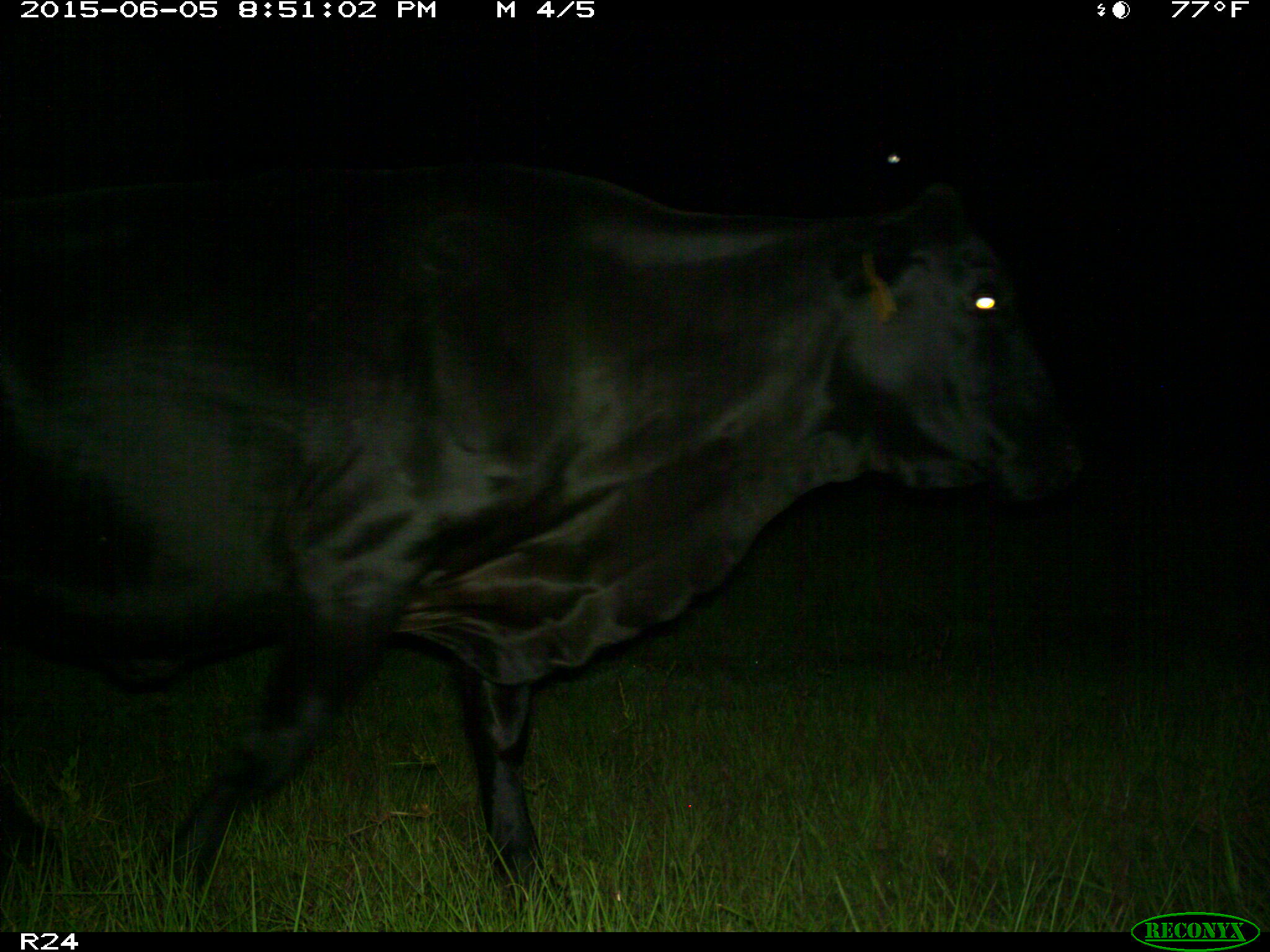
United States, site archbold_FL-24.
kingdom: Animalia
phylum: Chordata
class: Mammalia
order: Artiodactyla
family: Bovidae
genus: Bos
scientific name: Bos taurus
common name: domestic cow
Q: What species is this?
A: Bos taurus (domestic cow).